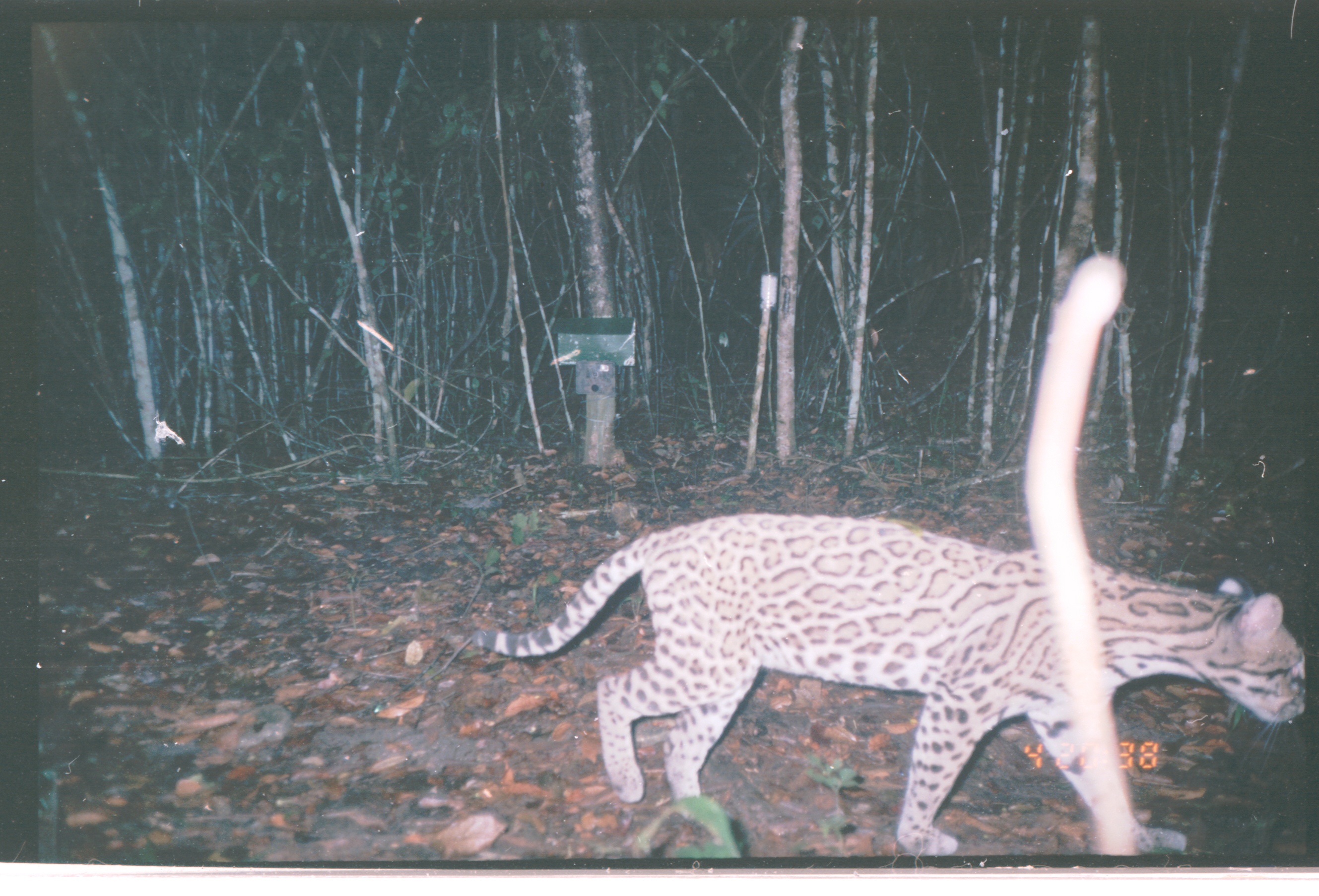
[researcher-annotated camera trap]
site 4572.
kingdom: Animalia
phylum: Chordata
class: Mammalia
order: Carnivora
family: Felidae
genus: Leopardus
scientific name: Leopardus pardalis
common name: ocelot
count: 1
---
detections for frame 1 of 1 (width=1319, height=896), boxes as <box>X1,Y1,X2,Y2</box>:
leopardus pardalis: <box>470,512,1306,855</box>